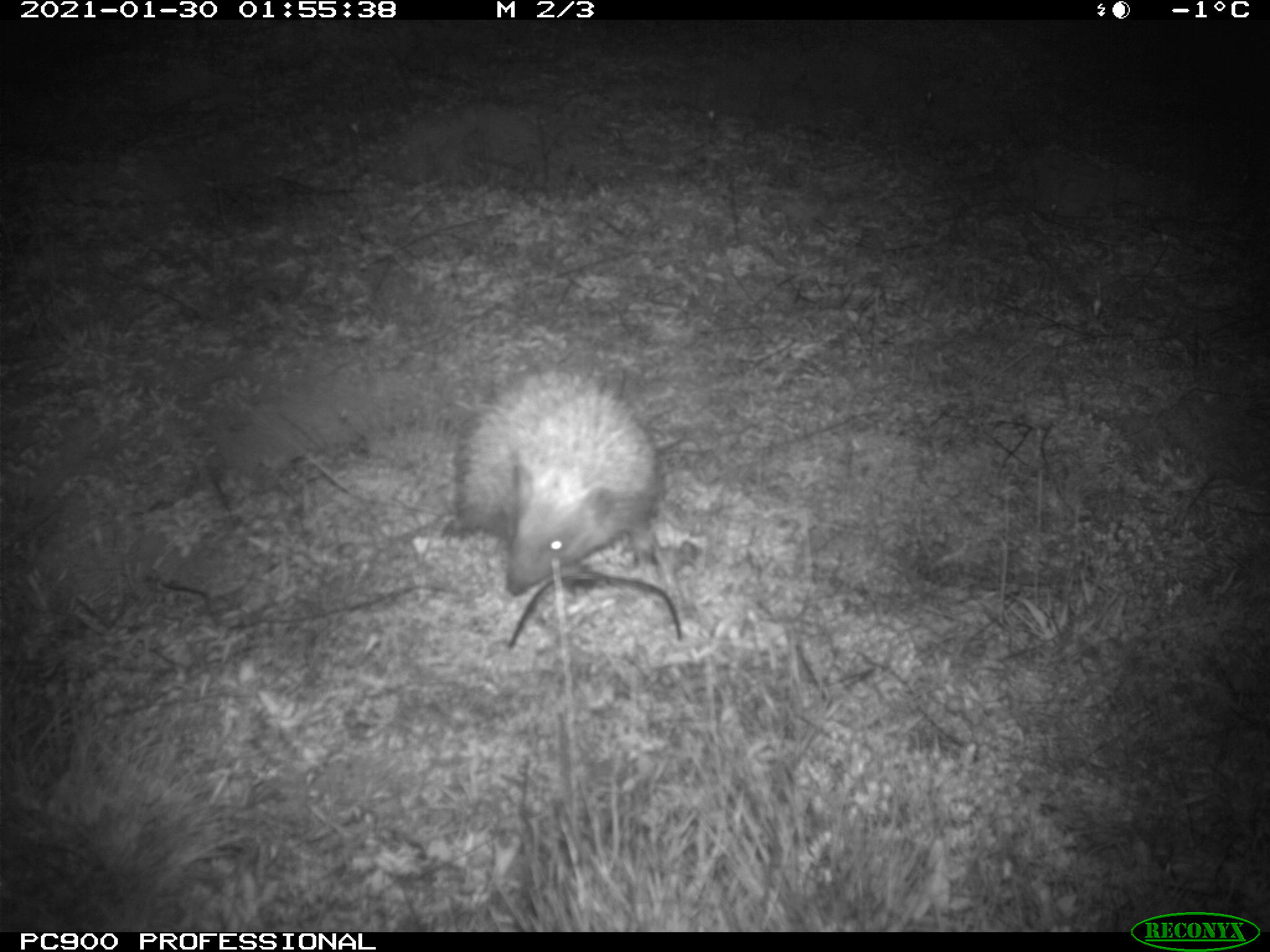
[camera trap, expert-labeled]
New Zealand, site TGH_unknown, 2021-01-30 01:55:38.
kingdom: Animalia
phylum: Chordata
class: Mammalia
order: Eulipotyphla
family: Erinaceidae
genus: Erinaceus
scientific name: Erinaceus europaeus europaeus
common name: european hedgehog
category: hedgehog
Hedgehog (european hedgehog) (Erinaceus europaeus europaeus).